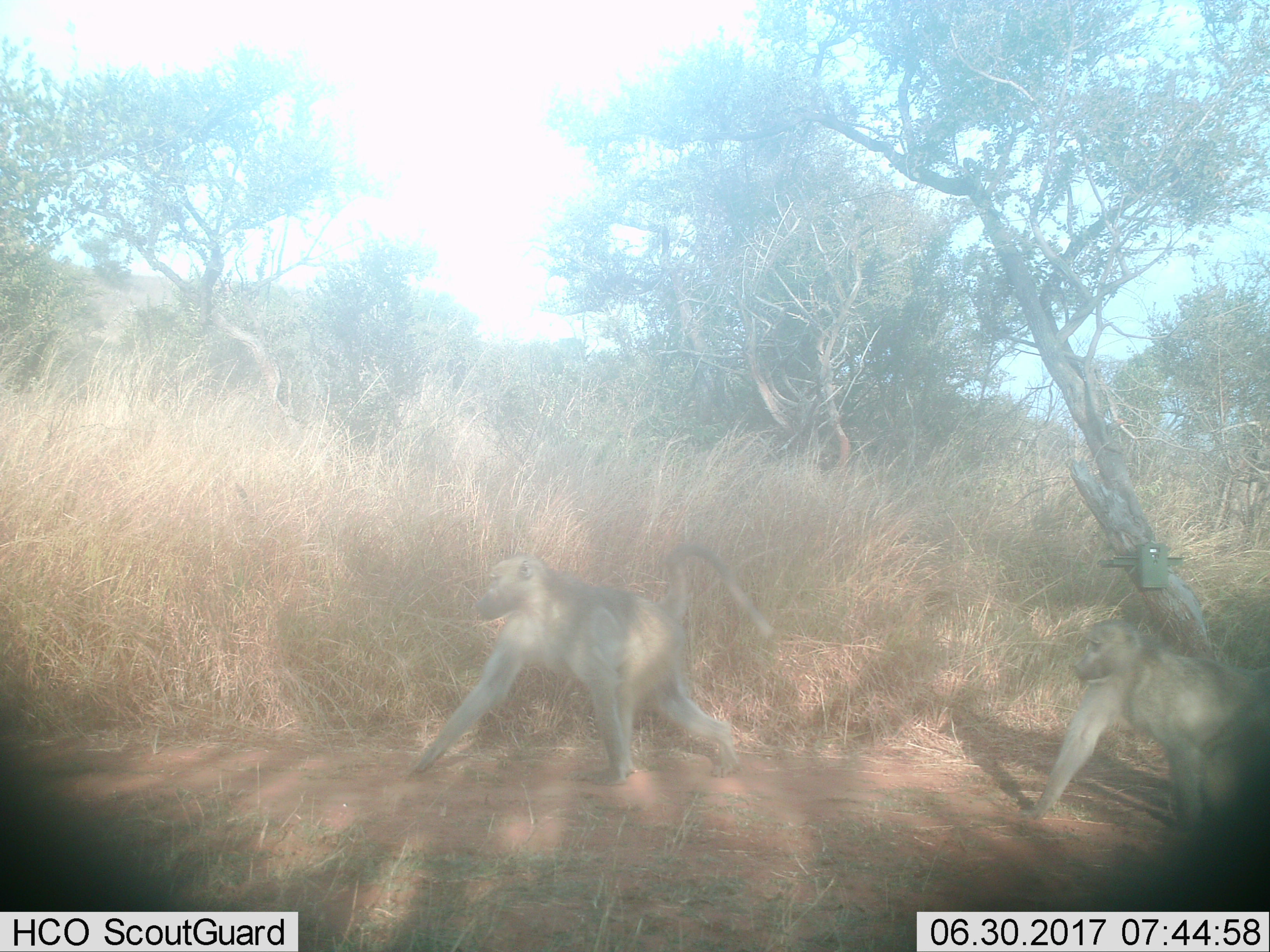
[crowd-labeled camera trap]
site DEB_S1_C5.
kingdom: Animalia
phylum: Chordata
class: Mammalia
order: Primates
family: Cercopithecidae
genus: Papio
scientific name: Papio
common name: baboon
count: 2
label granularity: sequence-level